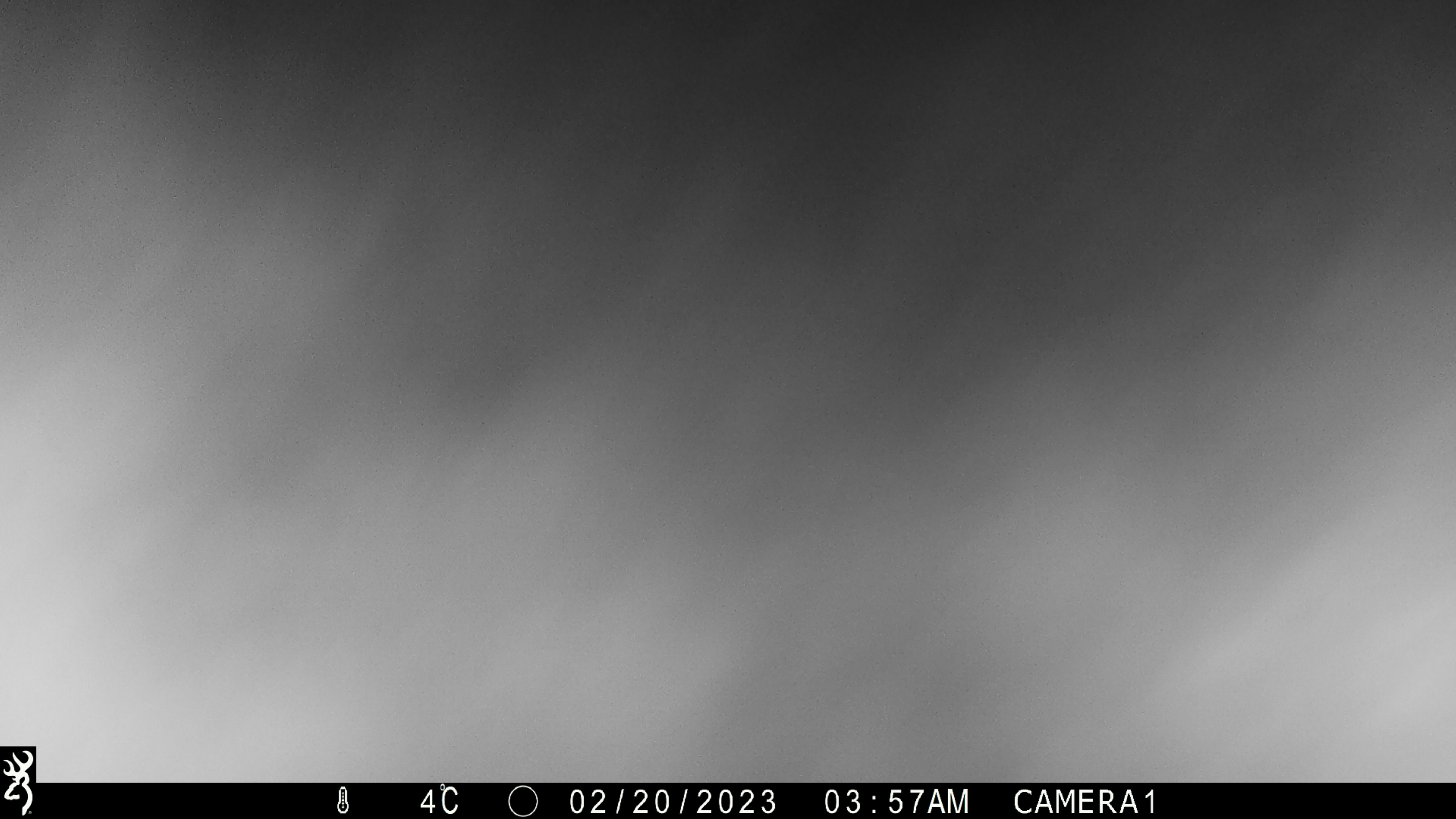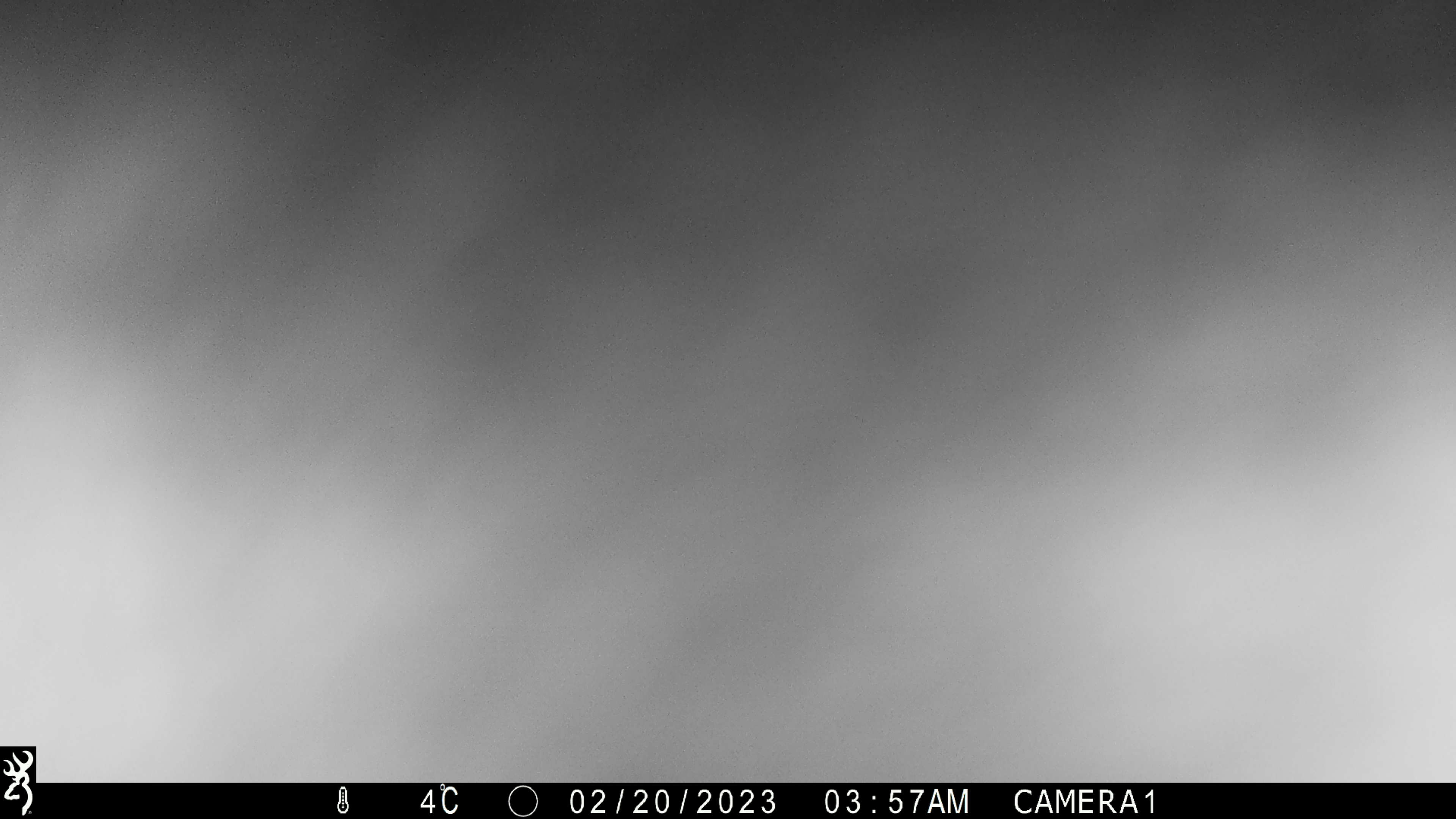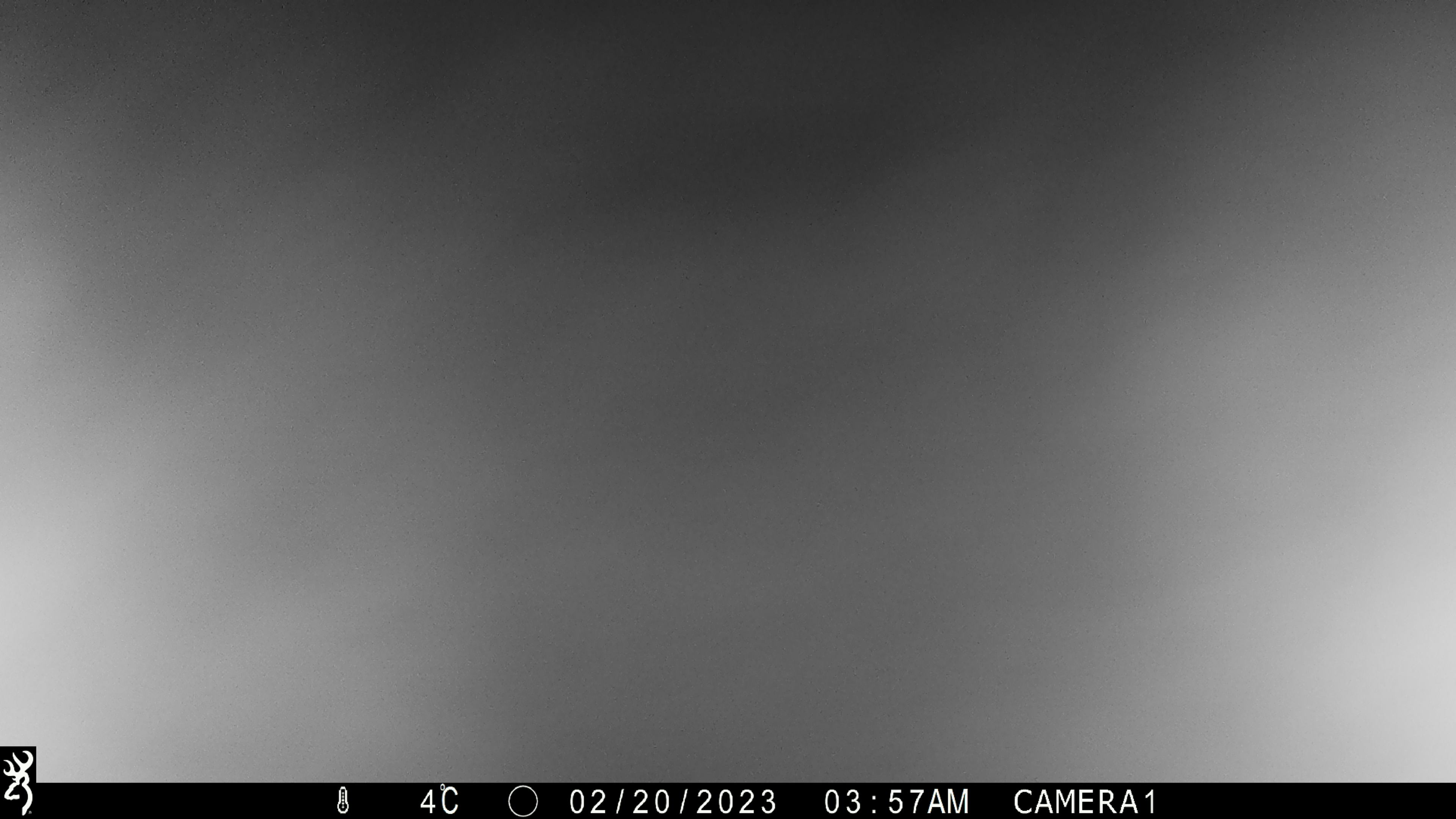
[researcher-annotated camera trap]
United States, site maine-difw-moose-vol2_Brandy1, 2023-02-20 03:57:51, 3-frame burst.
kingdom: Animalia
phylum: Chordata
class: Mammalia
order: Artiodactyla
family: Cervidae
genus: Alces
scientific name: Alces alces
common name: moose